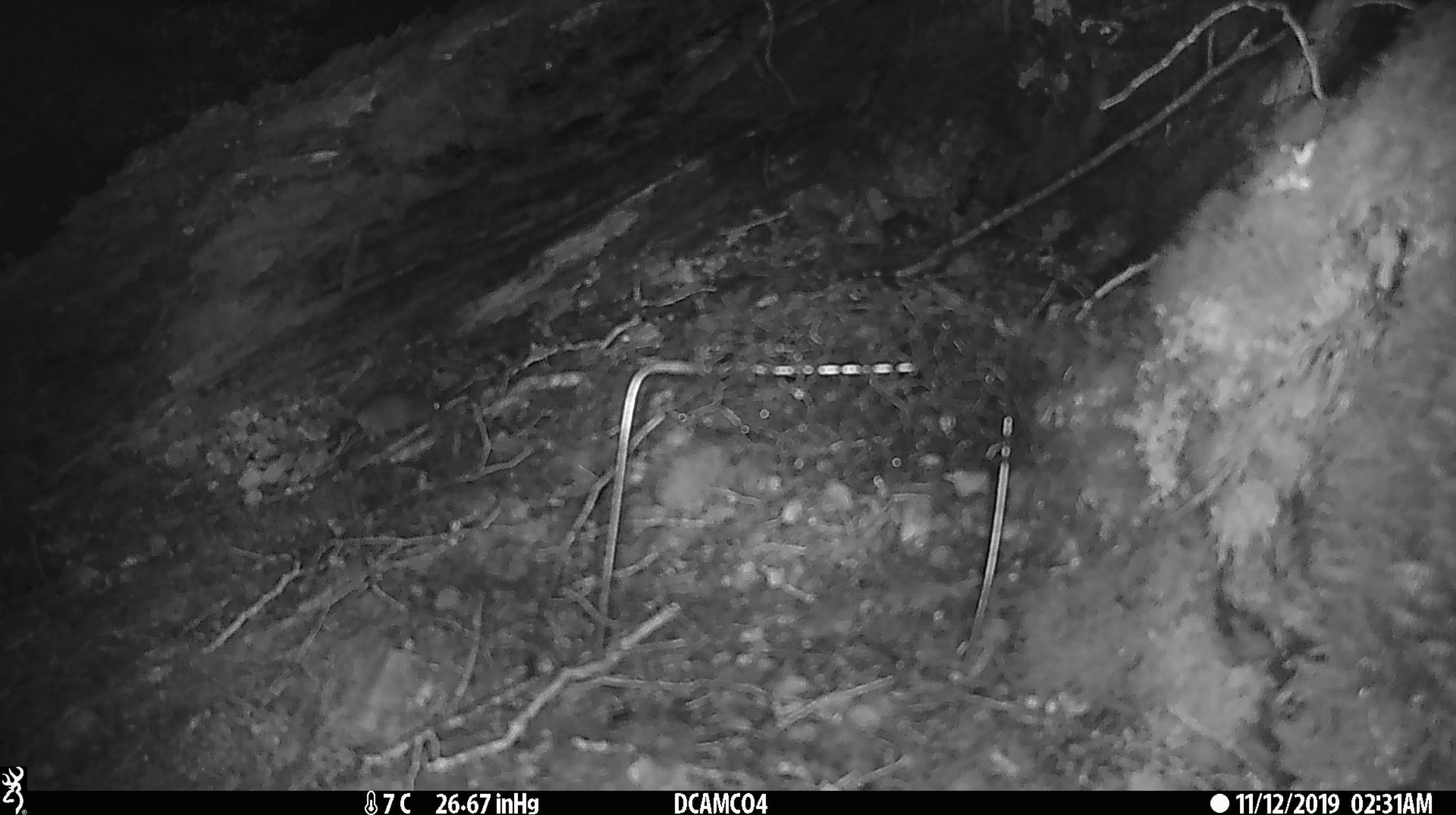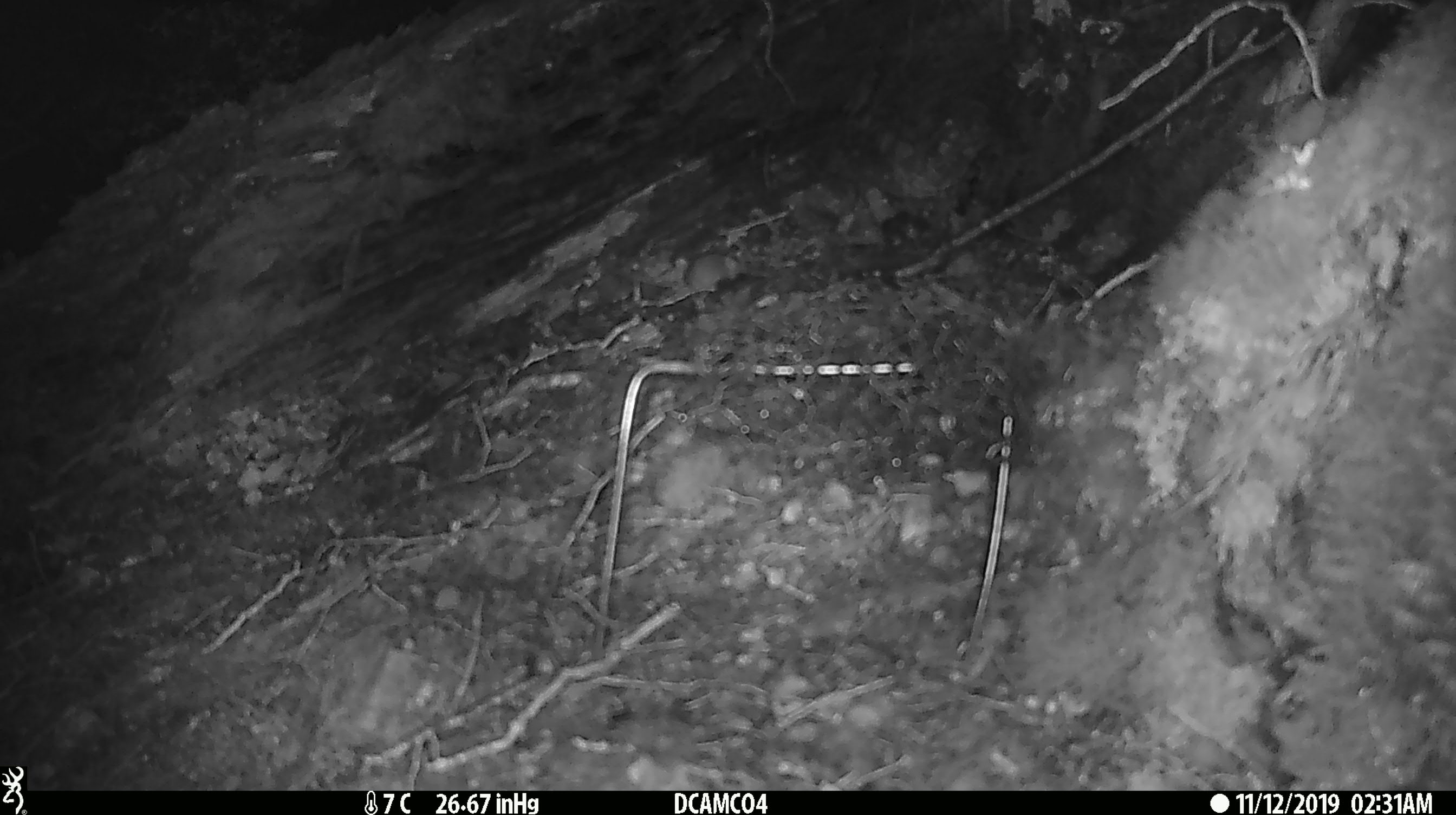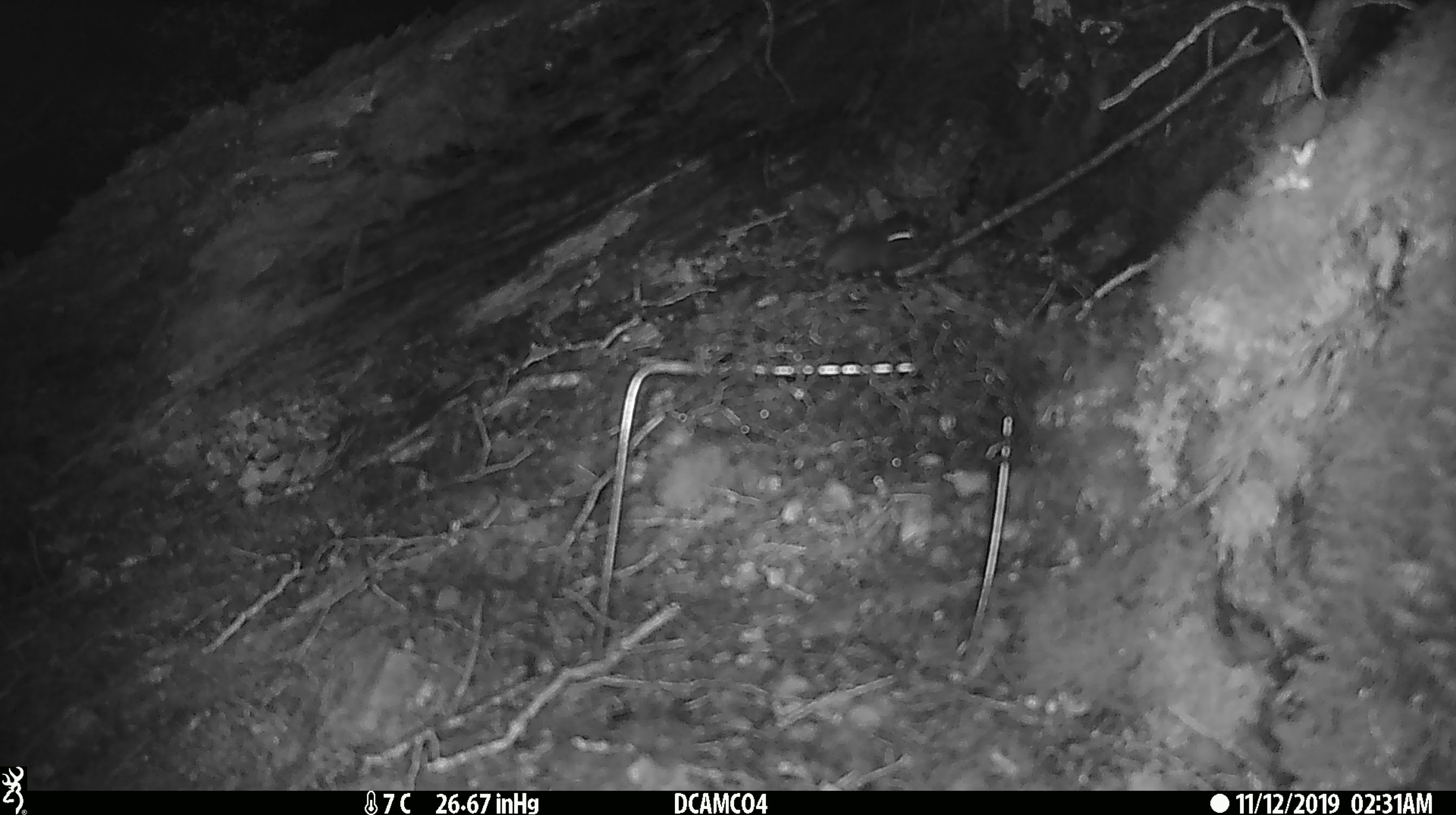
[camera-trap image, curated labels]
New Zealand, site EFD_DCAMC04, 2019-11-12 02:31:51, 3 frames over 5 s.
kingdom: Animalia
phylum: Chordata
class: Mammalia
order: Rodentia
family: Muridae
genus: Mus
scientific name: Mus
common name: mouse